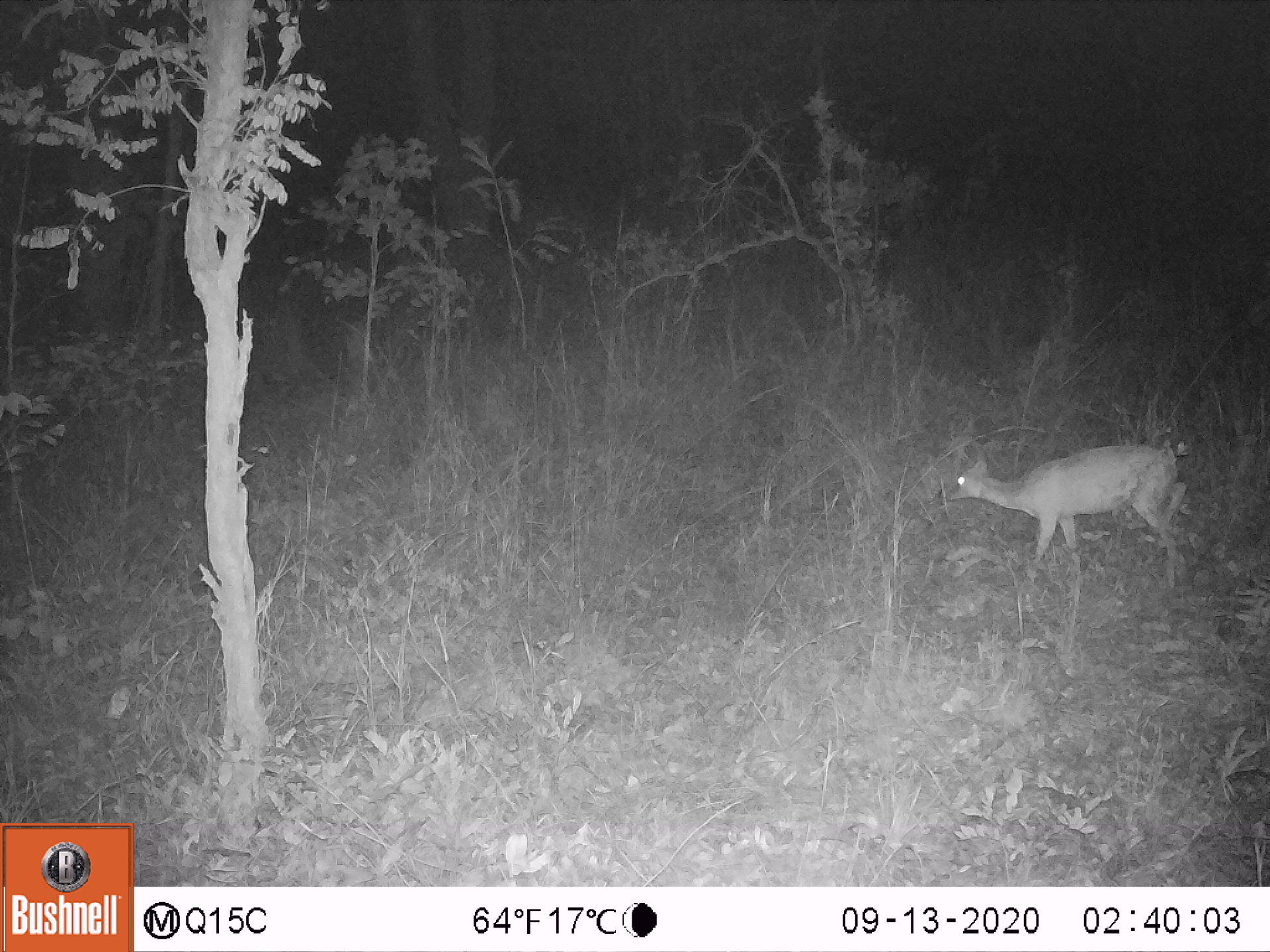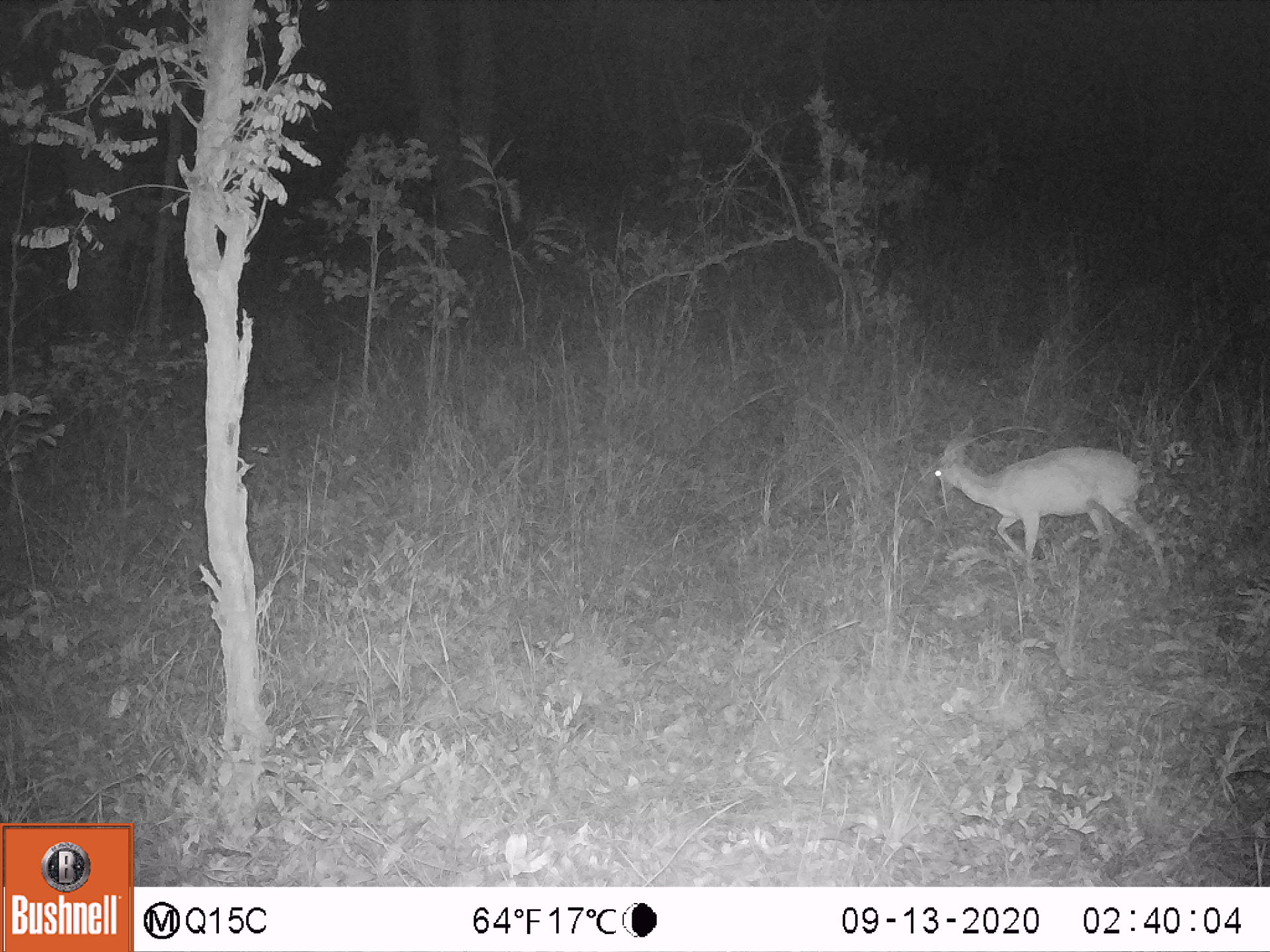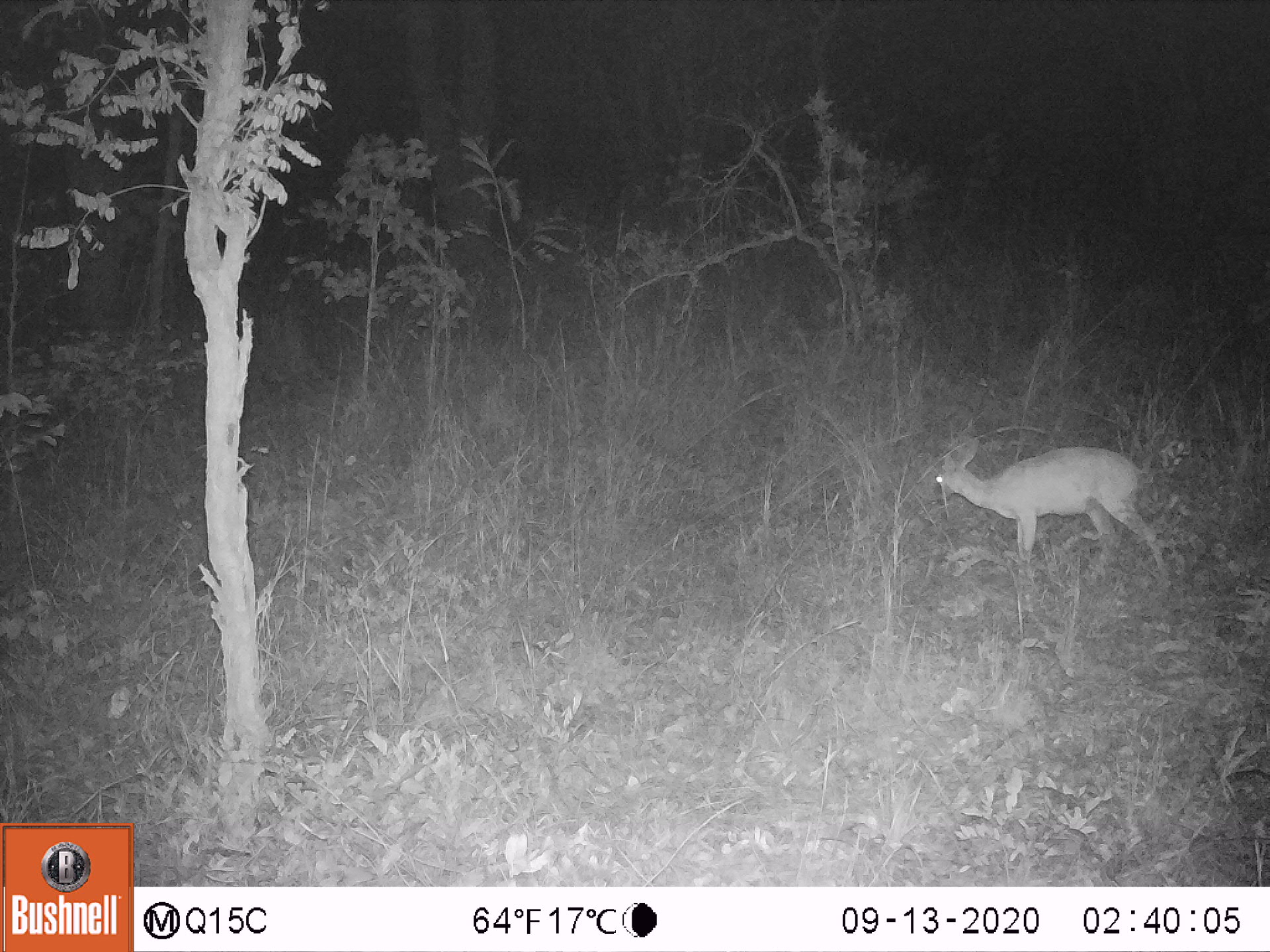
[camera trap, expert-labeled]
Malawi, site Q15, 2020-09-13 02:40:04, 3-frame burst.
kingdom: Animalia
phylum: Chordata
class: Mammalia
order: Artiodactyla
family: Bovidae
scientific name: Antilopinae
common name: small antelope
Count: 1.